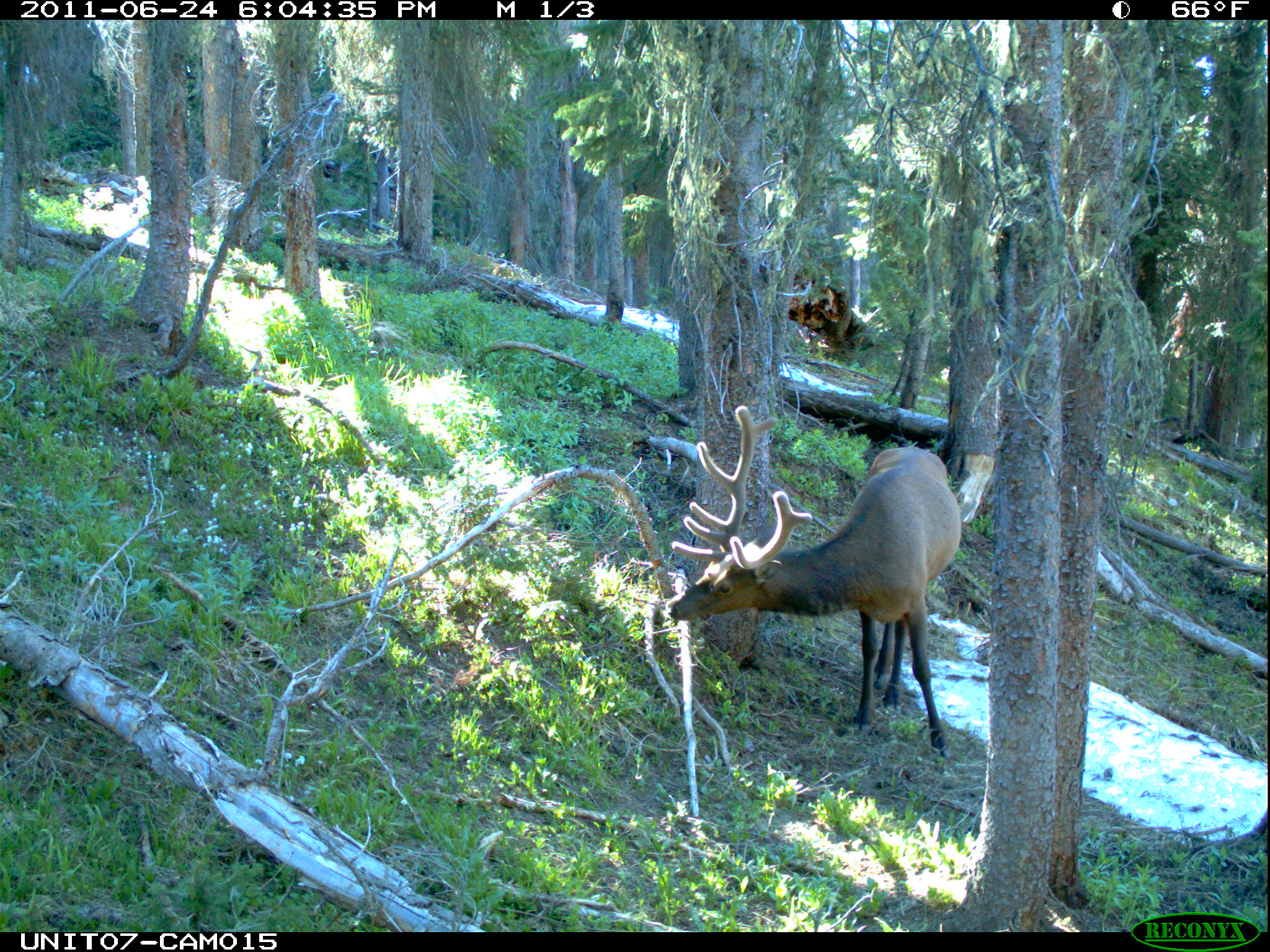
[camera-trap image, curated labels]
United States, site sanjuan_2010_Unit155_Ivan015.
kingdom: Animalia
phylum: Chordata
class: Mammalia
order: Artiodactyla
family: Cervidae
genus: Cervus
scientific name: Cervus elaphus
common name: red deer